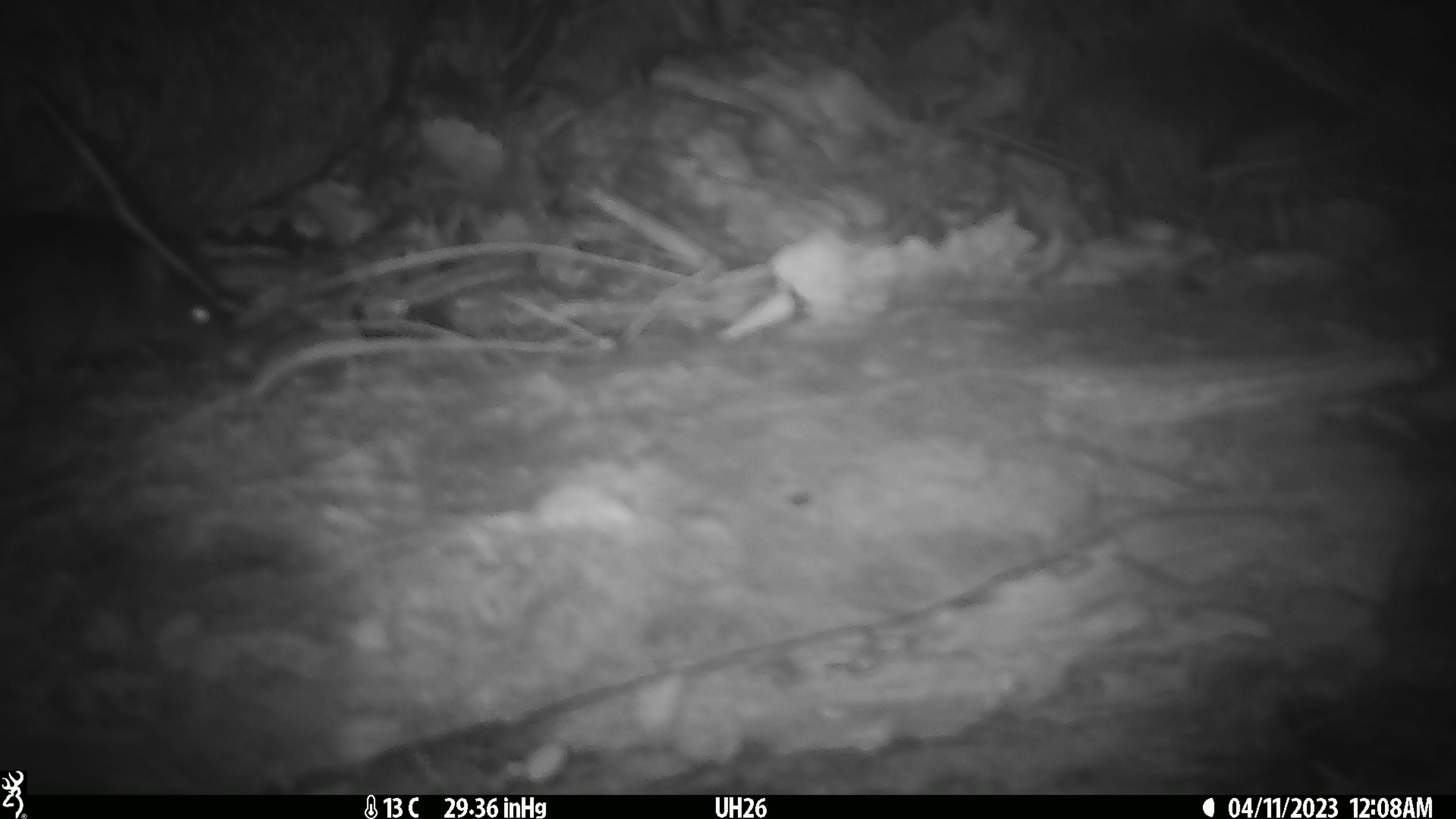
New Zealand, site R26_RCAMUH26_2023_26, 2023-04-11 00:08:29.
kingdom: Animalia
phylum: Chordata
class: Mammalia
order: Rodentia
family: Muridae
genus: Mus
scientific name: Mus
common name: mouse